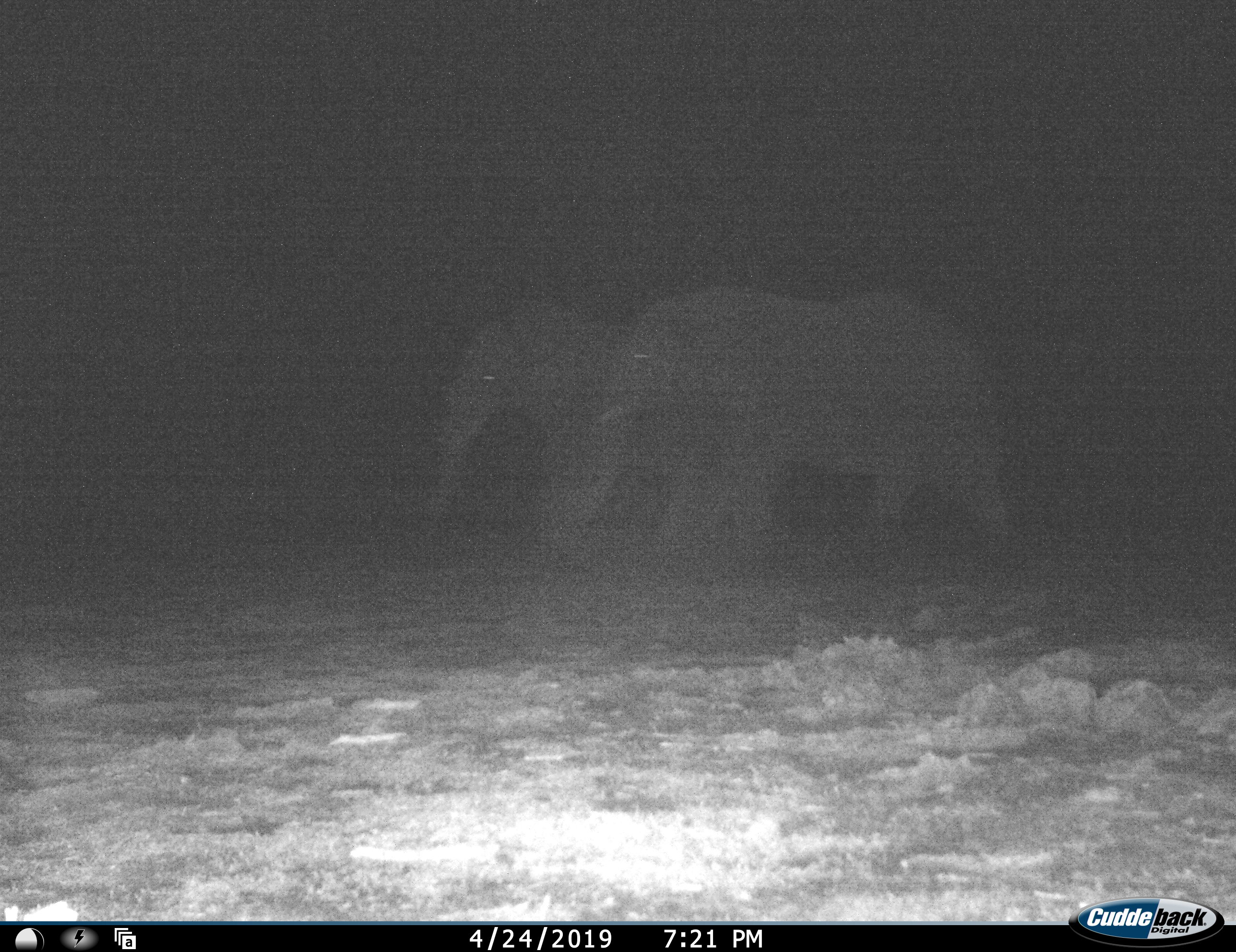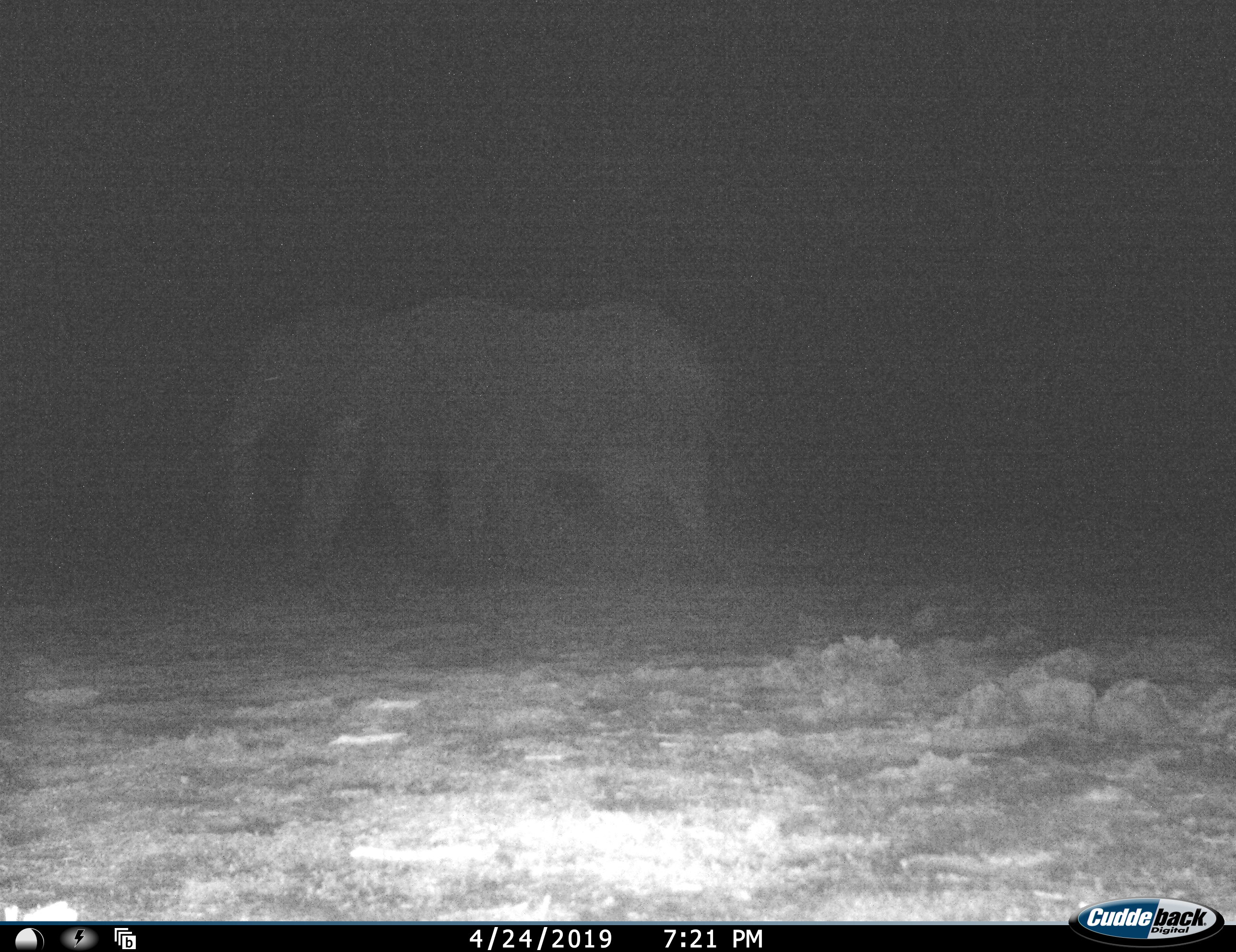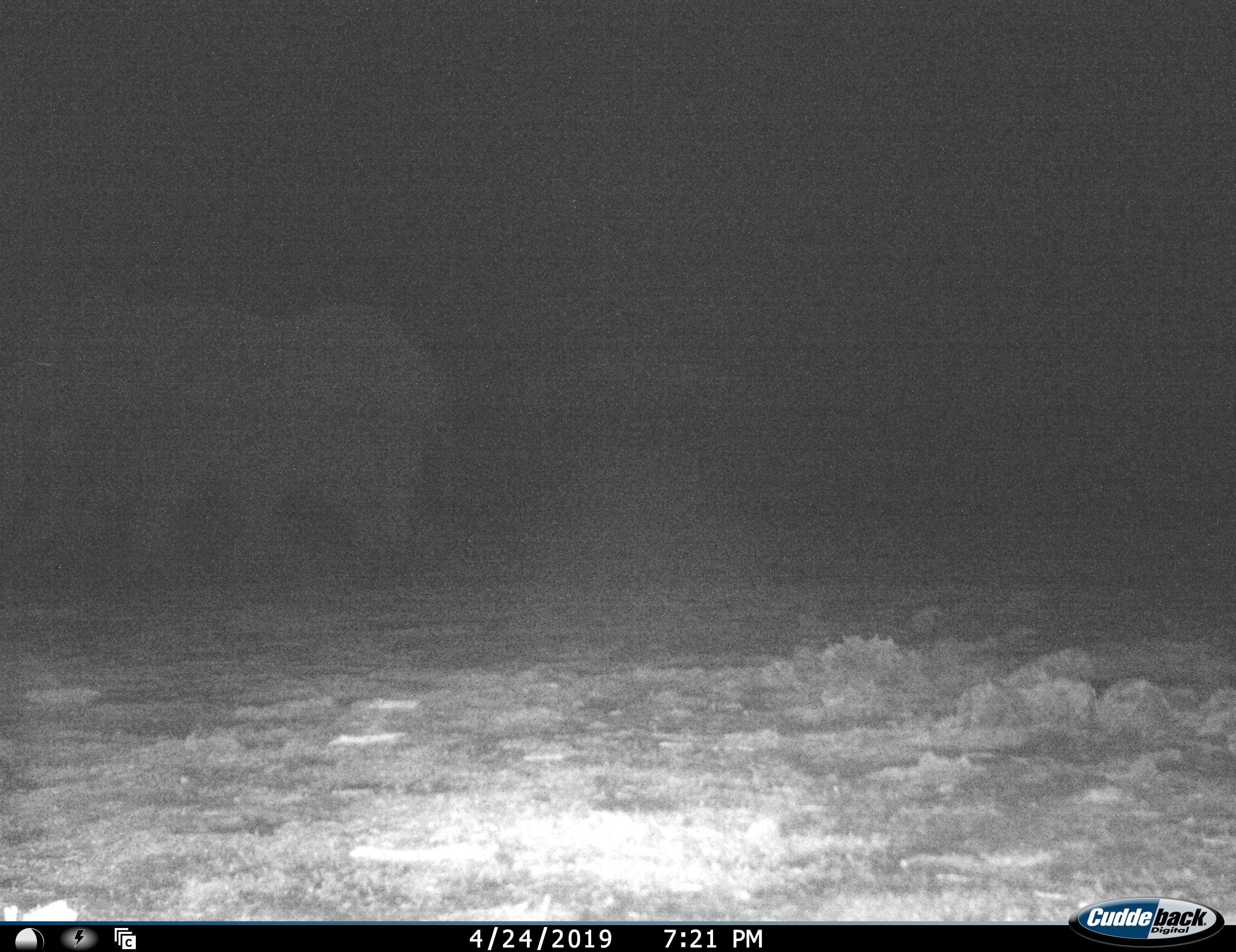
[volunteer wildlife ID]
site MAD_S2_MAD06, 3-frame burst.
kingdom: Animalia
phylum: Chordata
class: Mammalia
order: Proboscidea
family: Elephantidae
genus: Loxodonta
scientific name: Loxodonta africana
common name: african bush elephant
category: elephant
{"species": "elephant (african bush elephant) (Loxodonta africana)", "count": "2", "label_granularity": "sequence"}